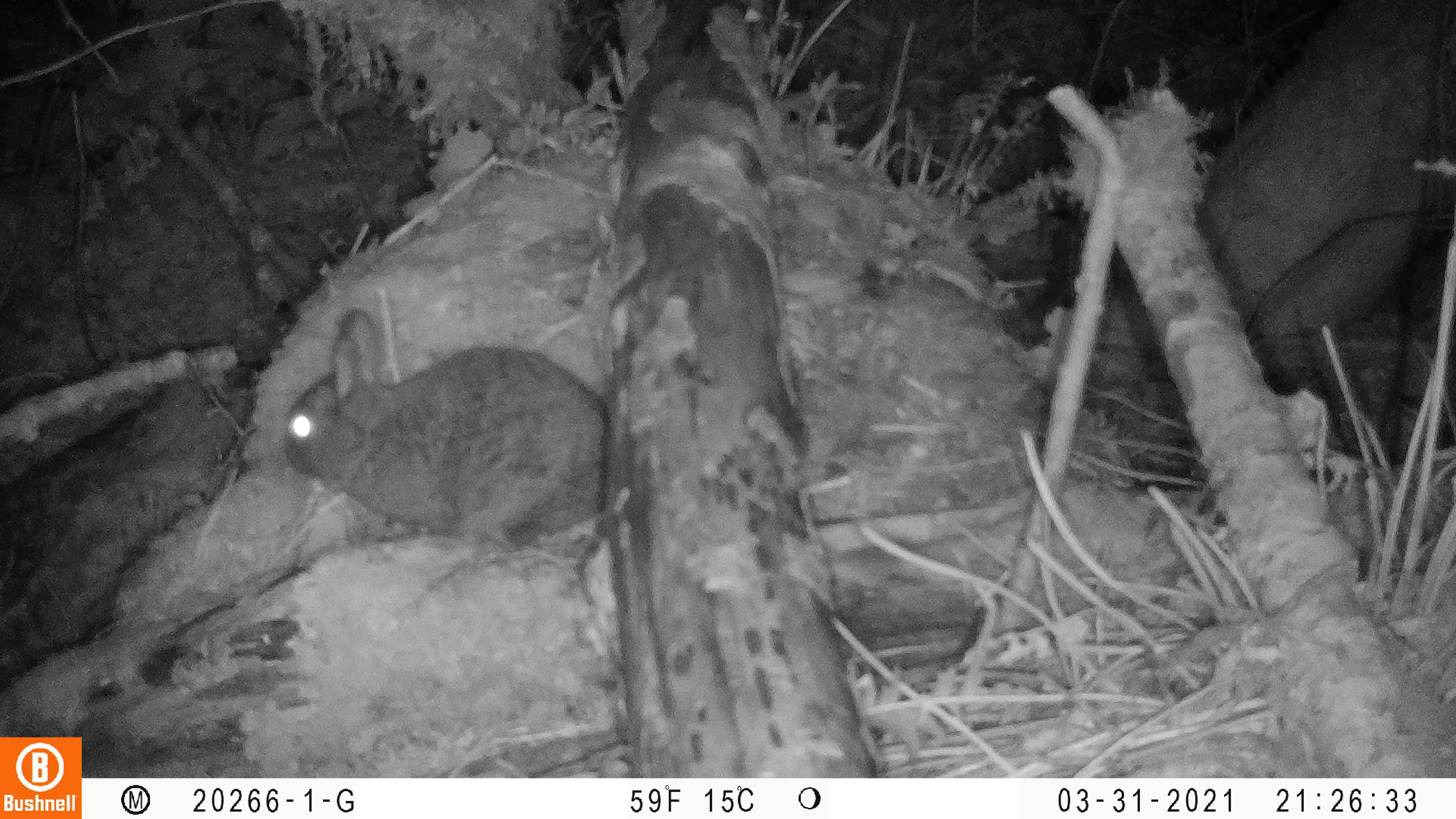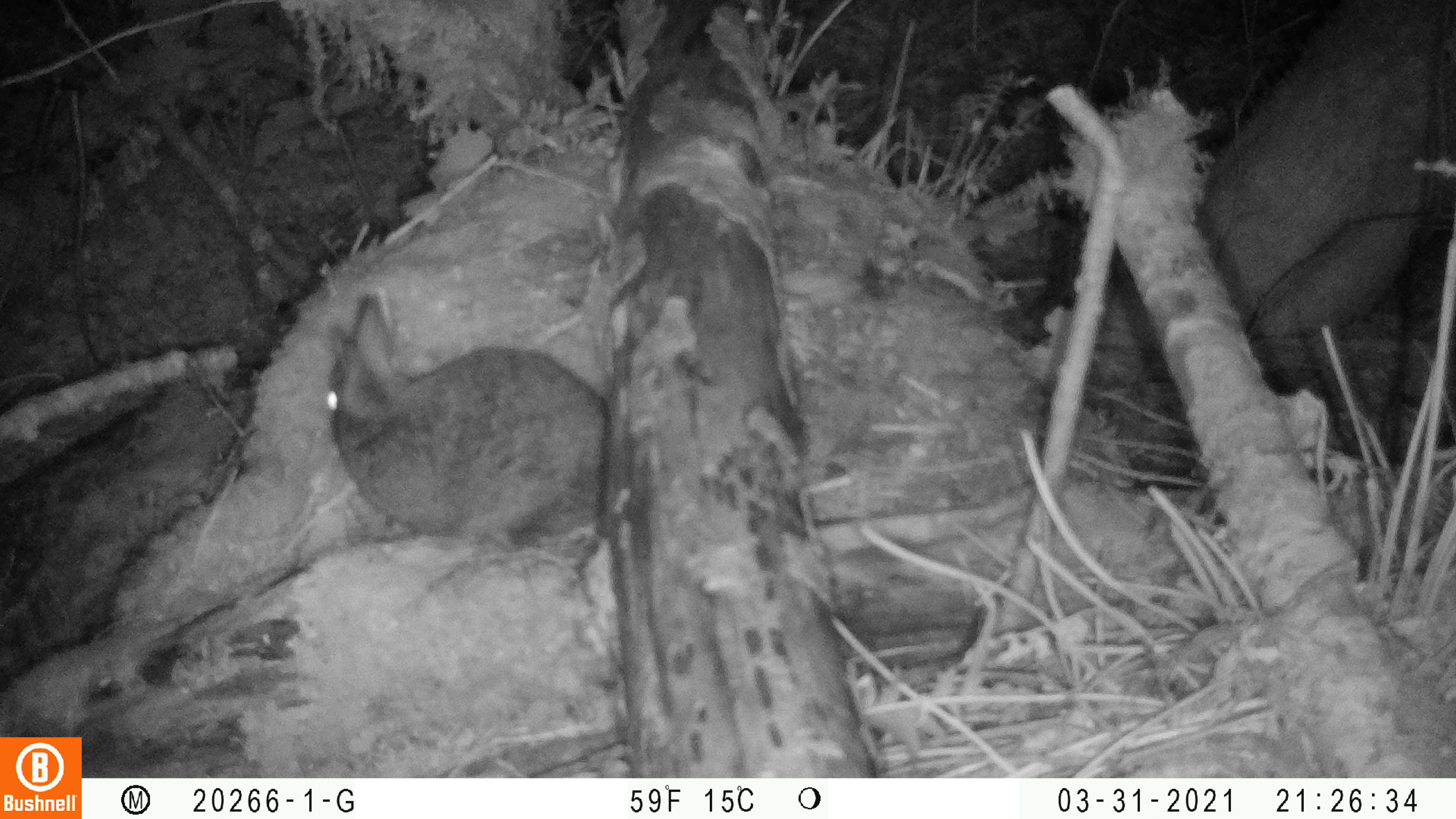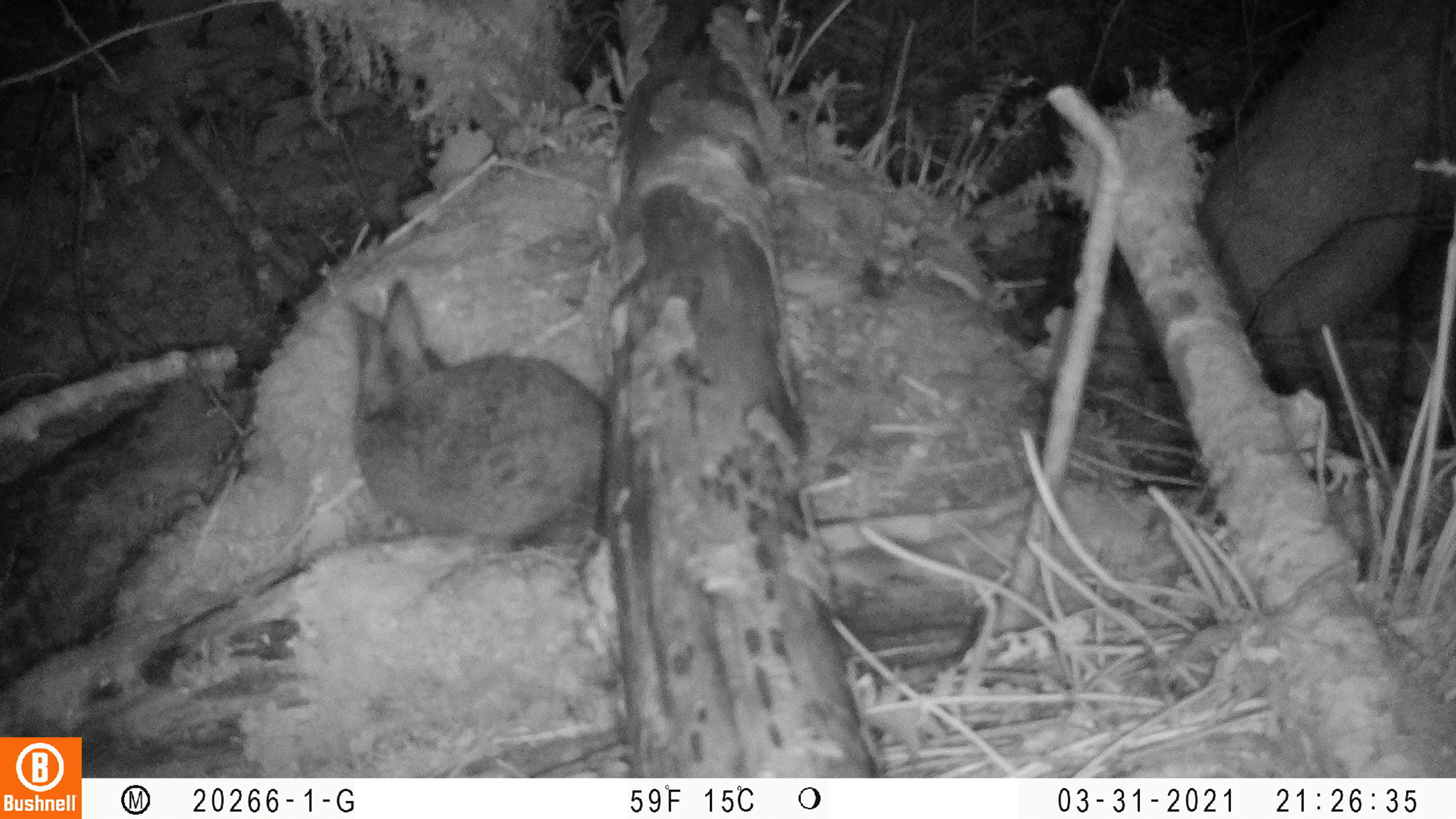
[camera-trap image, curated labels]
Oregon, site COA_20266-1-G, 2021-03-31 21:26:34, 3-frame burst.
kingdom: Animalia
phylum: Chordata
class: Mammalia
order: Lagomorpha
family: Leporidae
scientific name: Leporidae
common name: hares and rabbits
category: leporidae family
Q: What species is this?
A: Leporidae family (hares and rabbits) (Leporidae).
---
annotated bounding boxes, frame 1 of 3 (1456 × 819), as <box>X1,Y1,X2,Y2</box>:
leporidae family: <box>273,294,638,574</box>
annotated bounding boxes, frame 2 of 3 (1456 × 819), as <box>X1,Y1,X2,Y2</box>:
leporidae family: <box>317,277,628,554</box>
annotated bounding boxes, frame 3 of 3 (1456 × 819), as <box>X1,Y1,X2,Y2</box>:
leporidae family: <box>331,266,618,573</box>